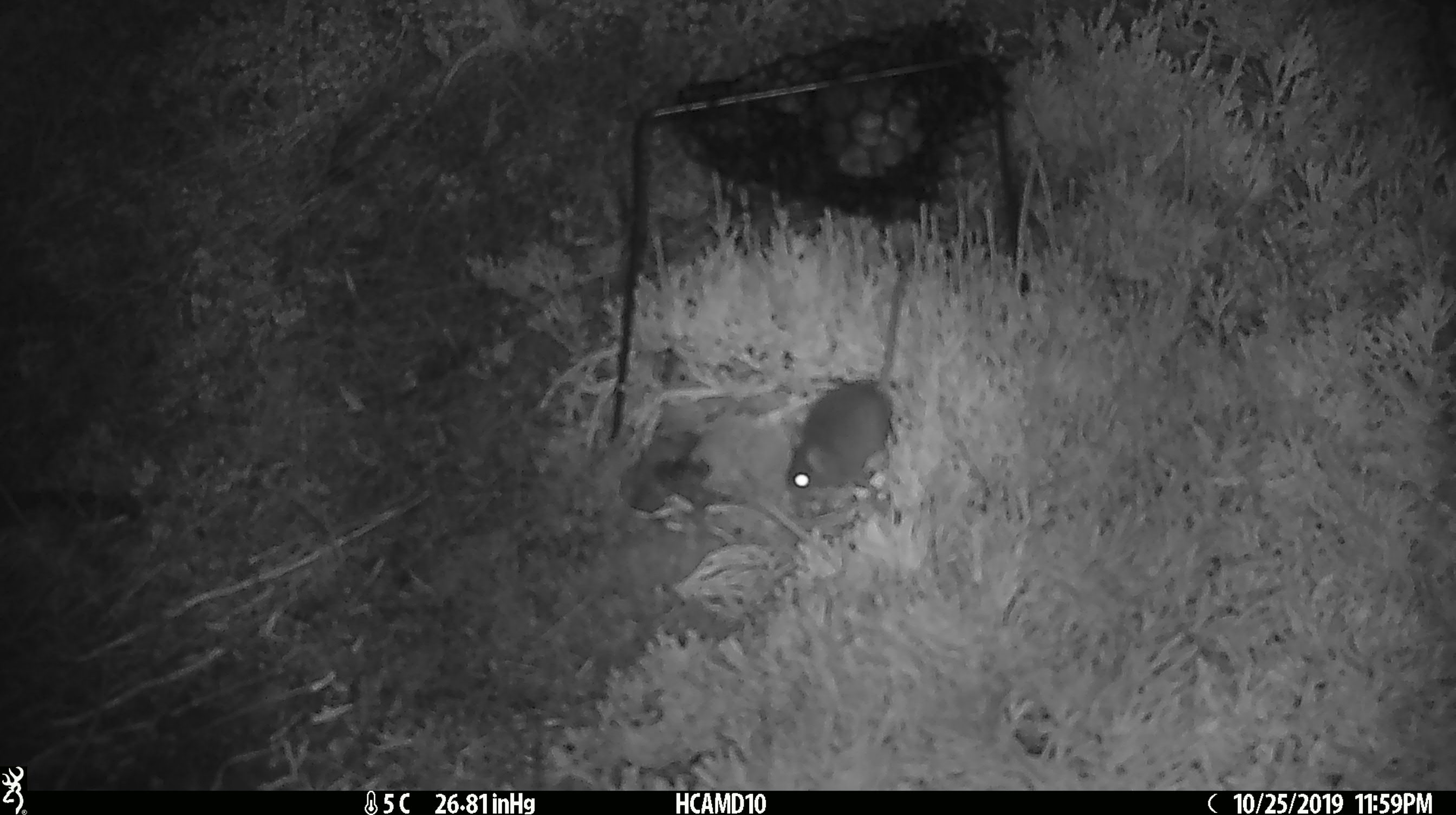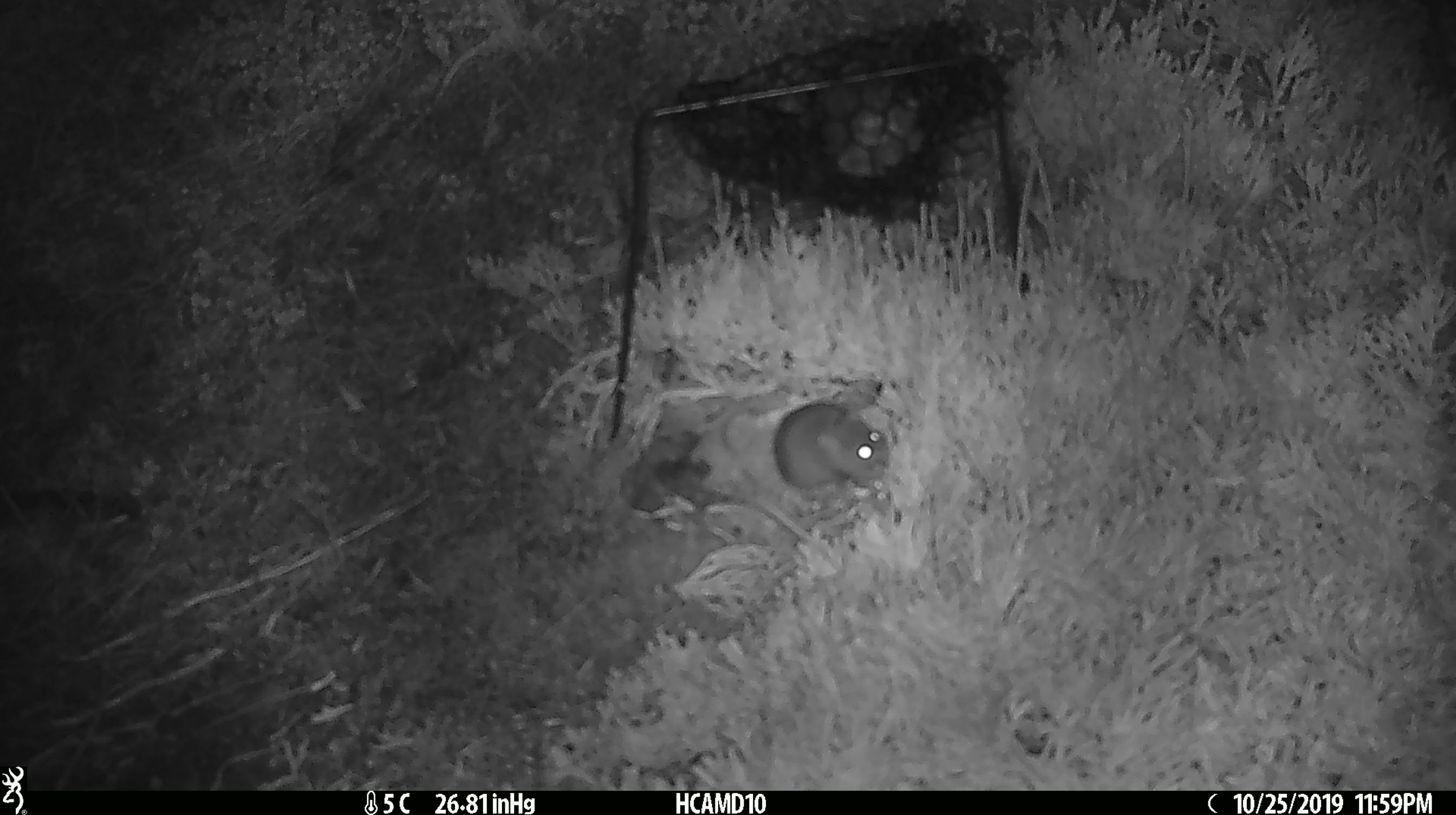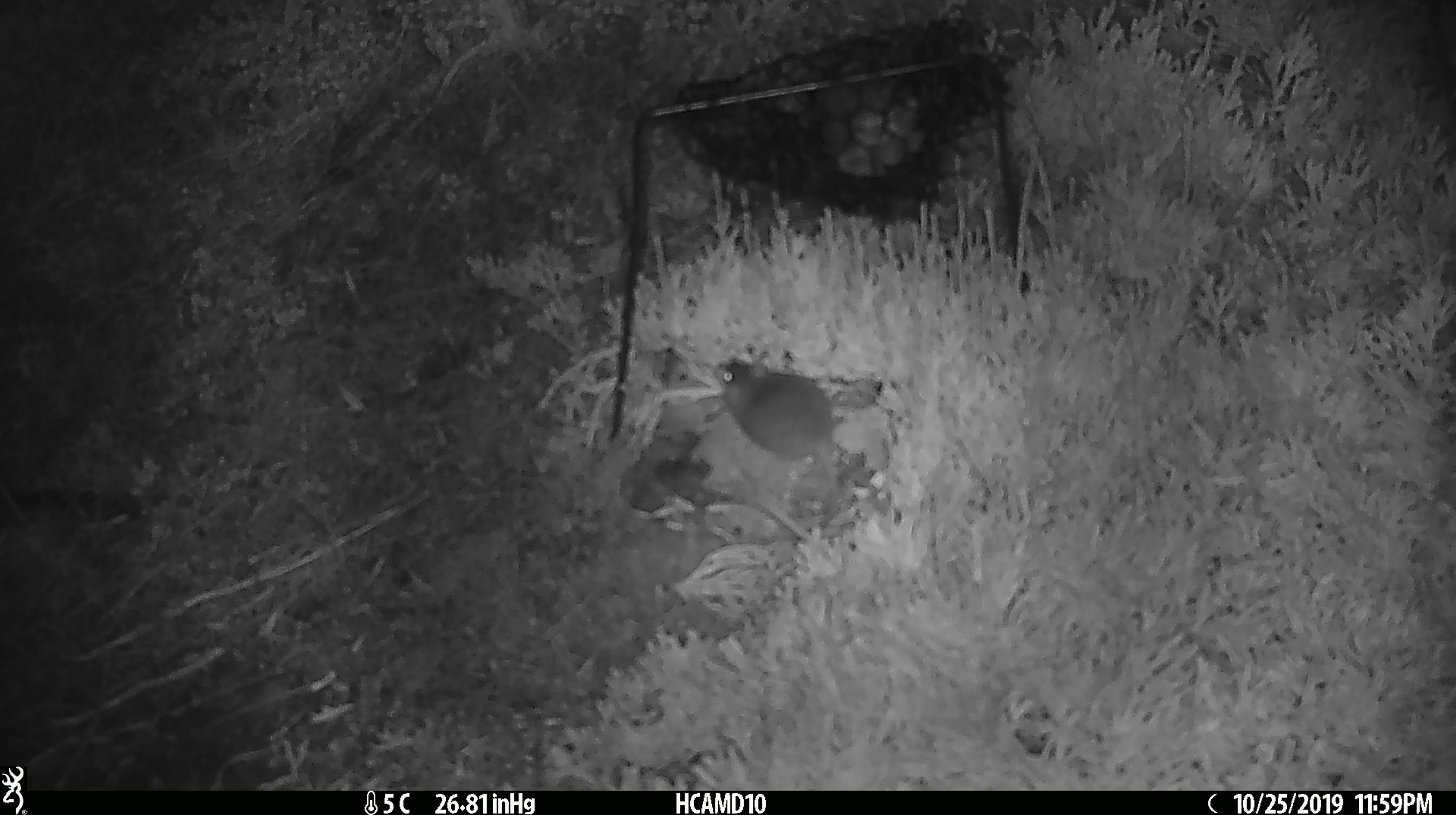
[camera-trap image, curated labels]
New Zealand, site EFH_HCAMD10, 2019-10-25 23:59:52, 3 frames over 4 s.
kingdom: Animalia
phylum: Chordata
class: Mammalia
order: Rodentia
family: Muridae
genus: Mus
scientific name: Mus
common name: mouse